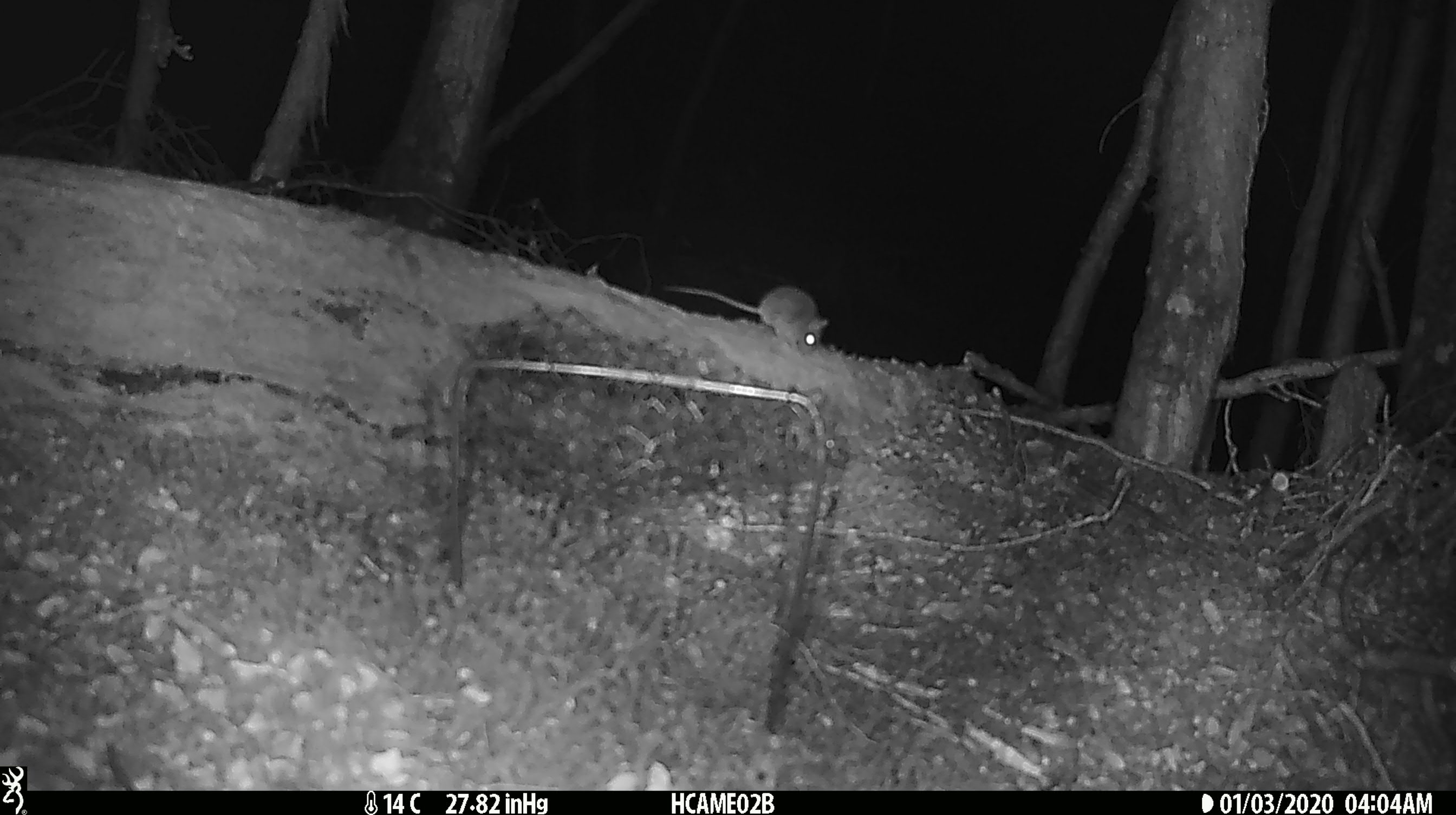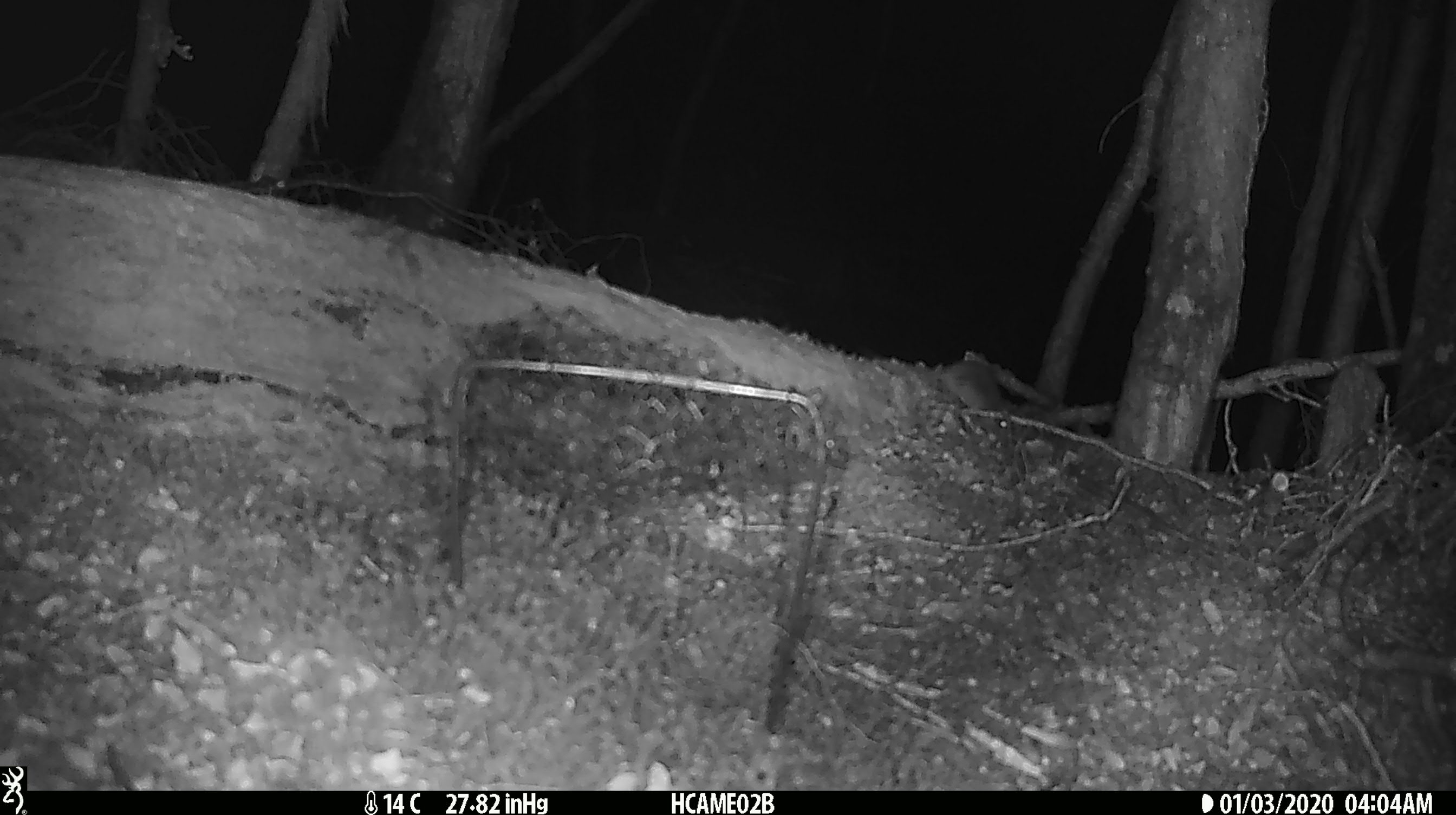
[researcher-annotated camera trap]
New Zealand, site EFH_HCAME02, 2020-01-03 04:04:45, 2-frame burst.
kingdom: Animalia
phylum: Chordata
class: Mammalia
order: Rodentia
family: Muridae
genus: Mus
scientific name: Mus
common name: mouse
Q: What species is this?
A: Mouse (Mus).